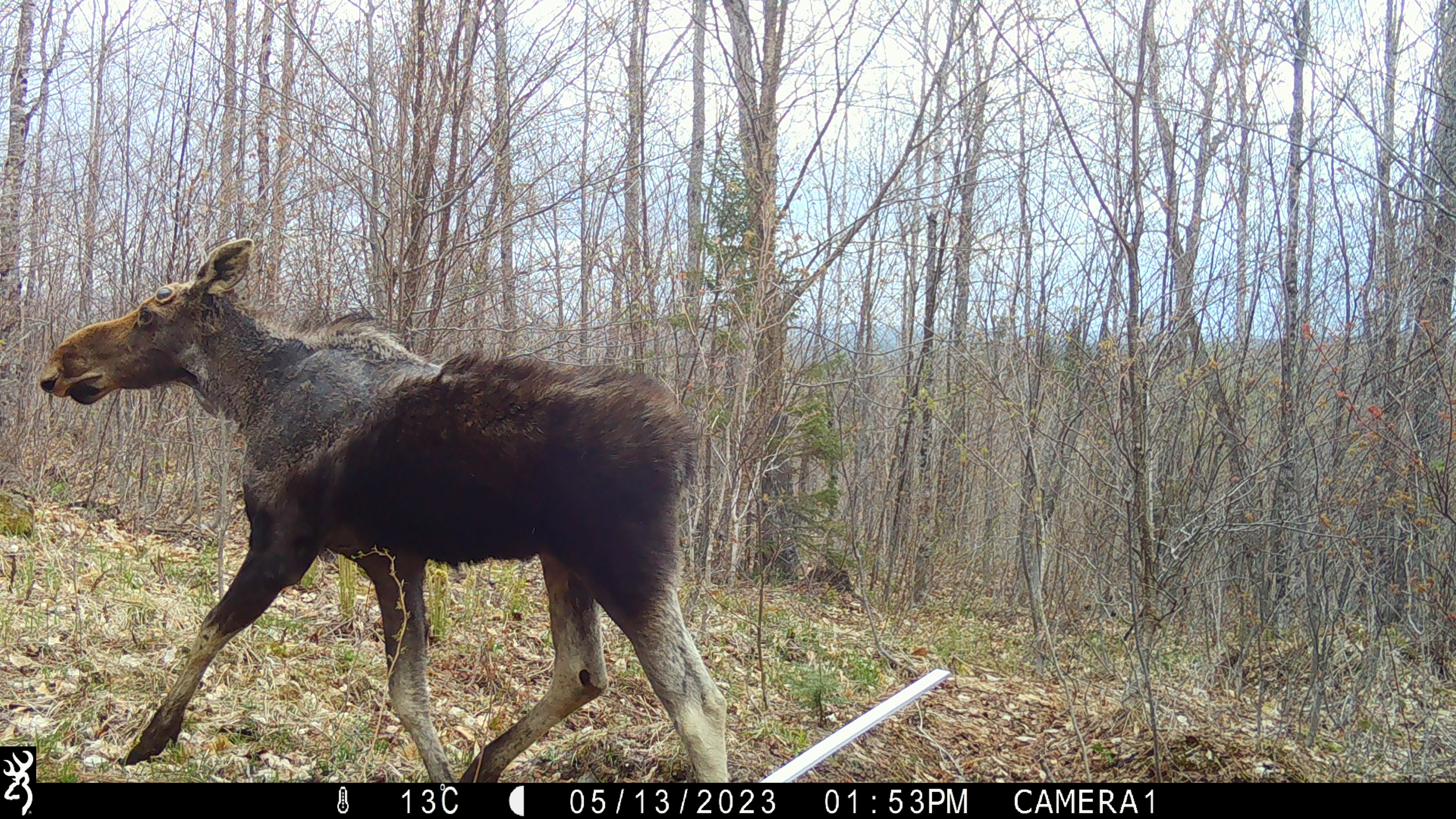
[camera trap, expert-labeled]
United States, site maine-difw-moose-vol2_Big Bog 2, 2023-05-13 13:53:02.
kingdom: Animalia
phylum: Chordata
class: Mammalia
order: Artiodactyla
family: Cervidae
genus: Alces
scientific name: Alces alces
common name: moose